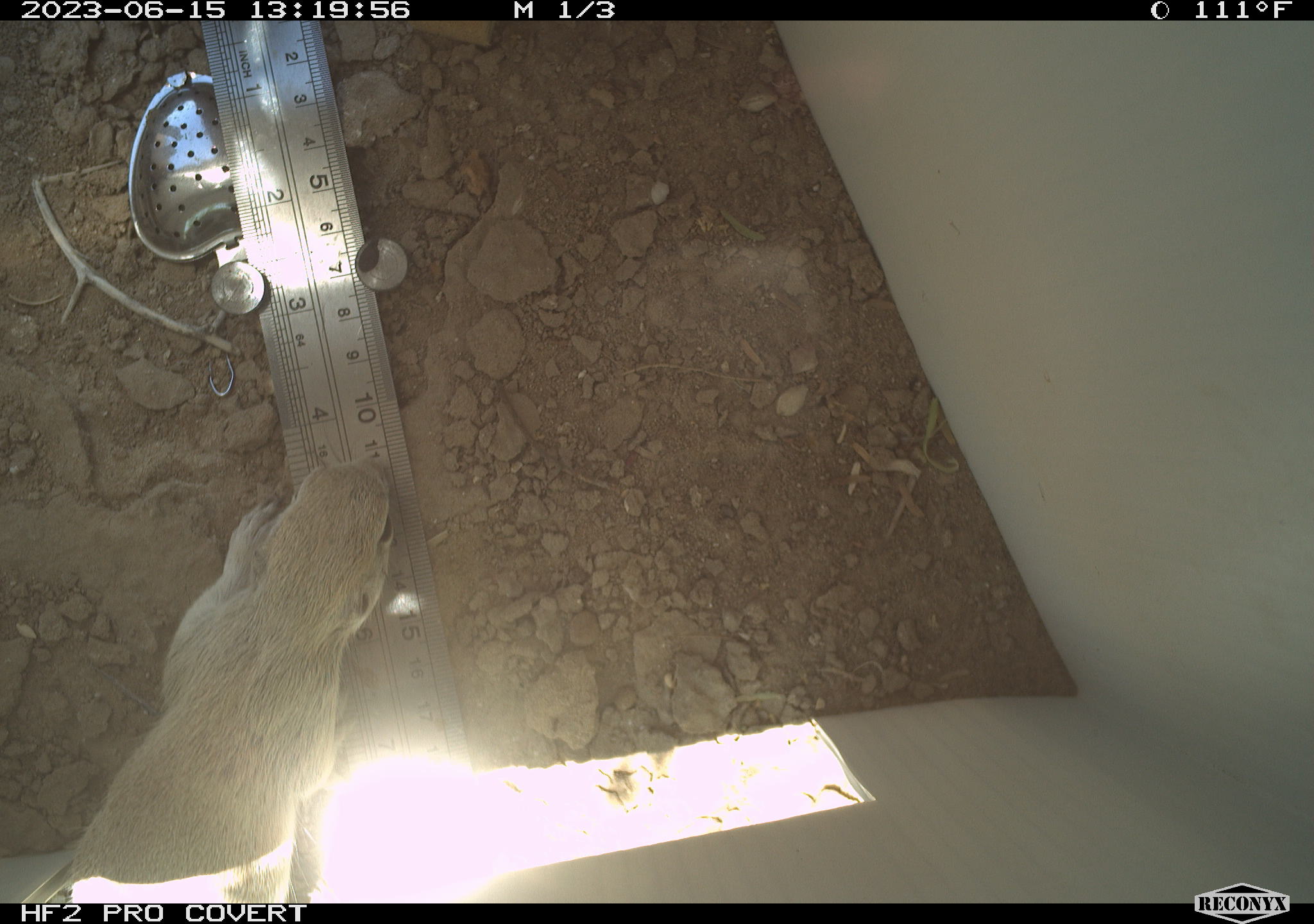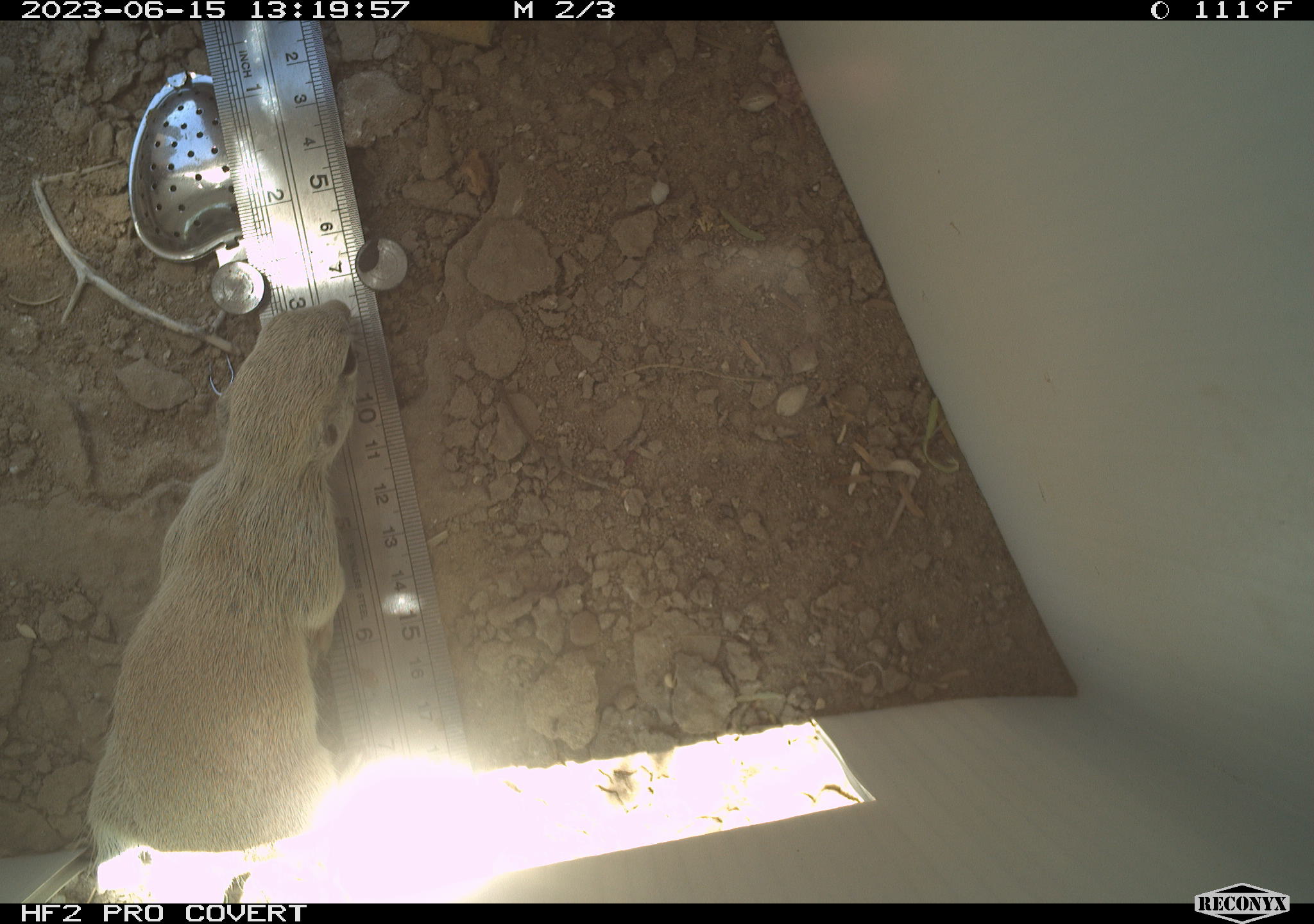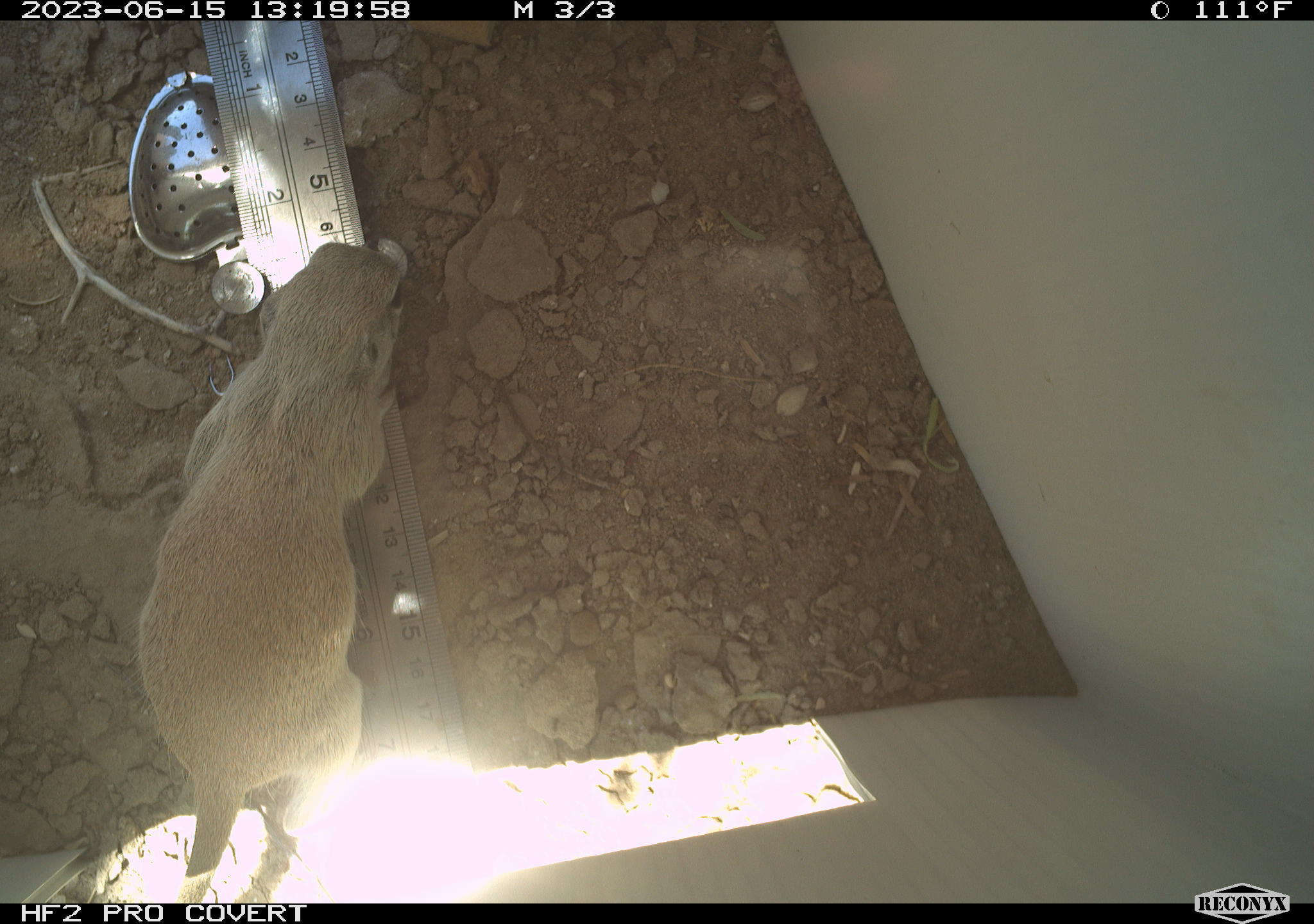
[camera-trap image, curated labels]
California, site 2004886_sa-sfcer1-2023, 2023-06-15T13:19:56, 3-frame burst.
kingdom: Animalia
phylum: Chordata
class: Mammalia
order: Rodentia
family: Sciuridae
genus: Xerospermophilus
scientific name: Xerospermophilus tereticaudus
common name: round-tailed ground squirrel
Round-tailed ground squirrel (Xerospermophilus tereticaudus).